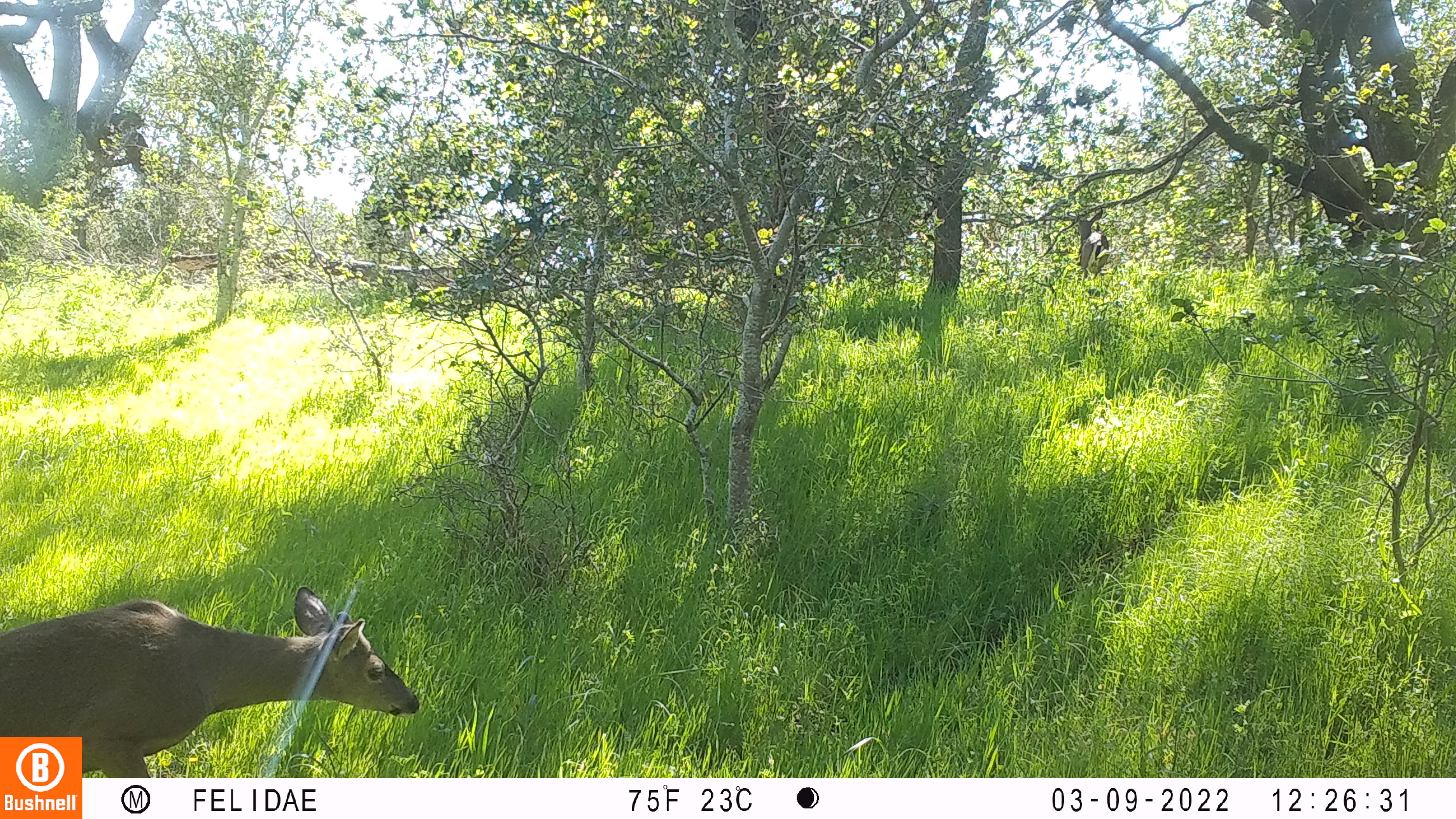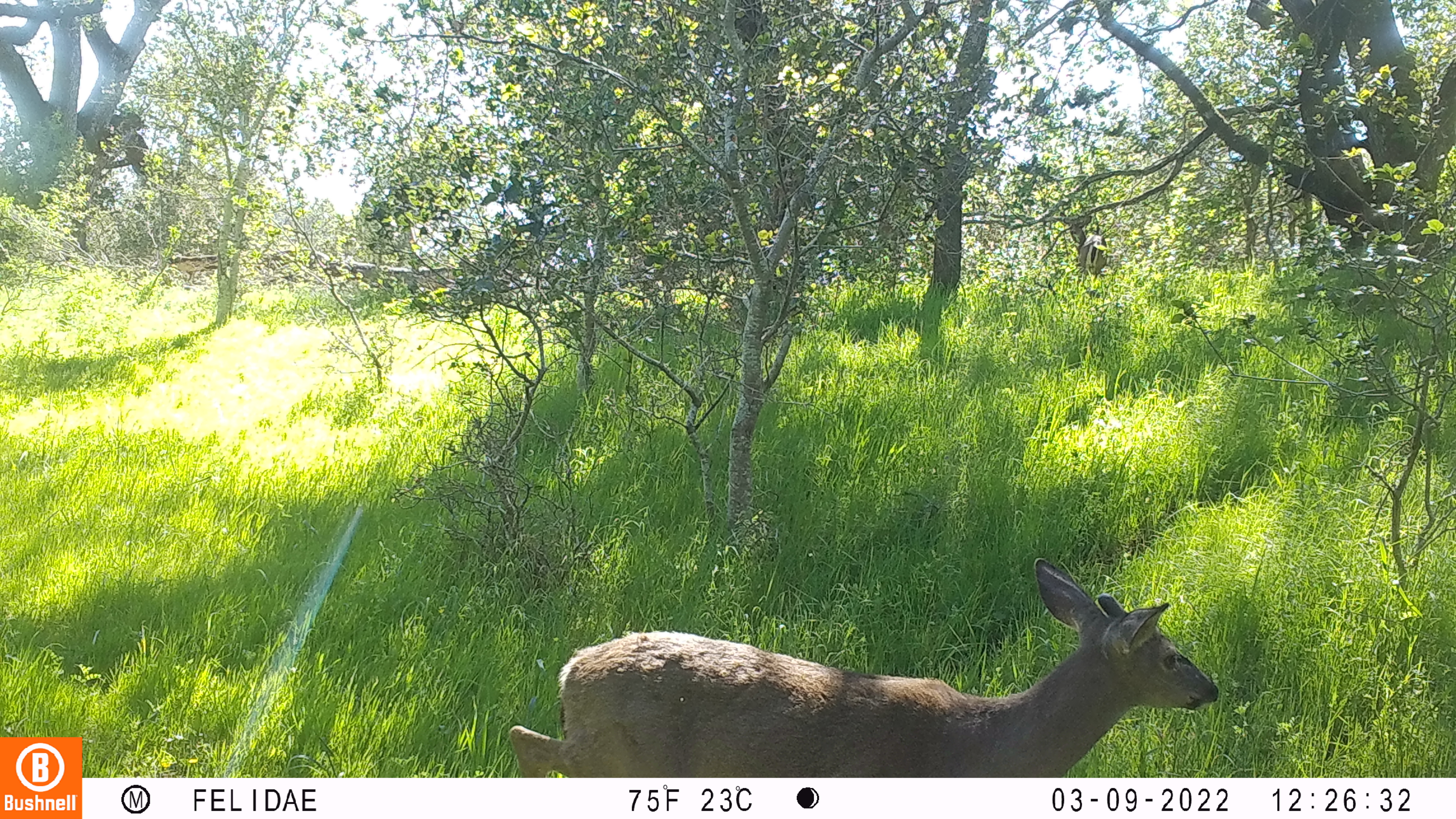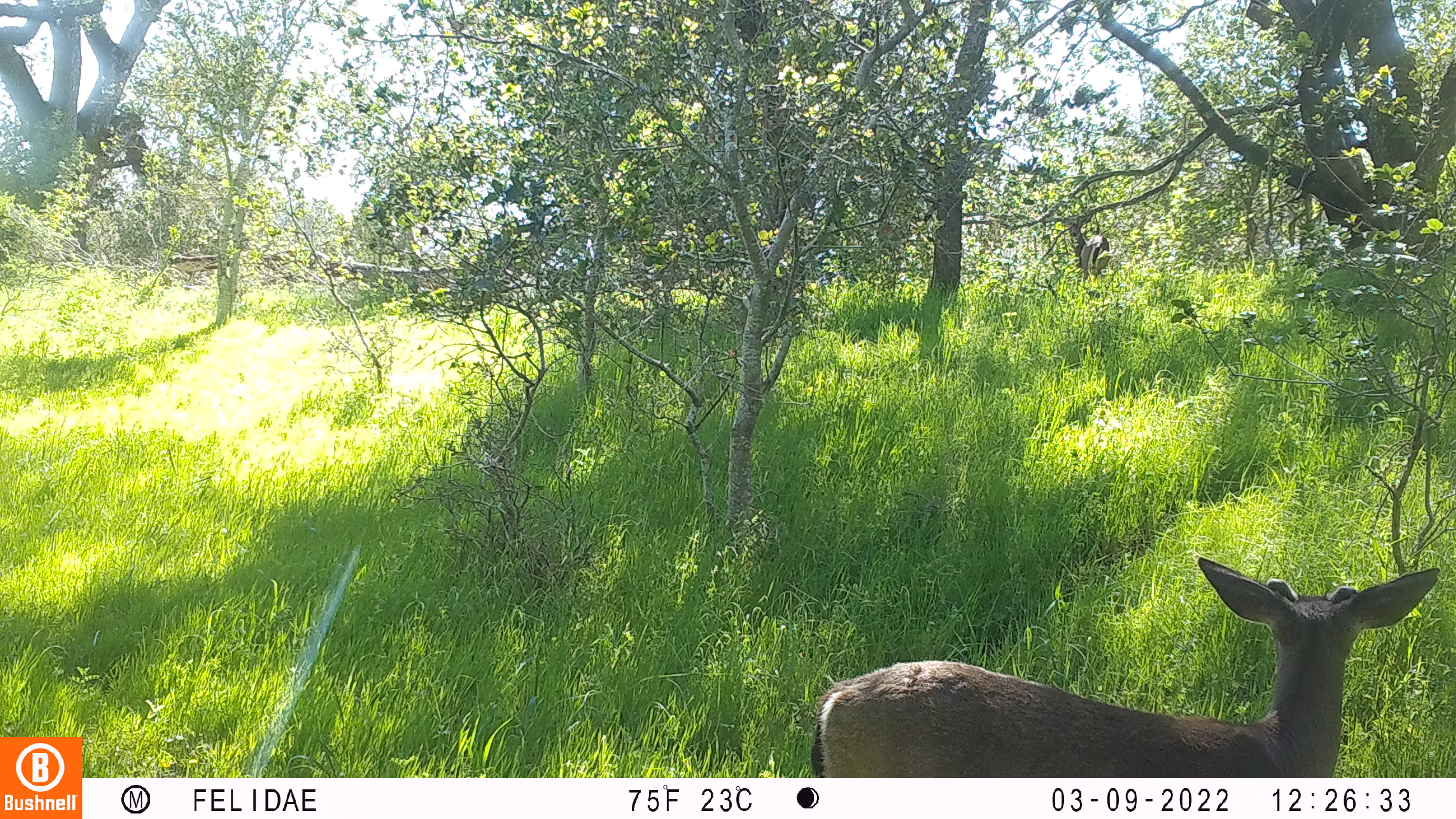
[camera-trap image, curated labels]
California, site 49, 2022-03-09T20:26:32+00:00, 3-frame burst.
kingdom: Animalia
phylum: Chordata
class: Mammalia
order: Artiodactyla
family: Cervidae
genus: Odocoileus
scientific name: Odocoileus hemionus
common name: mule deer